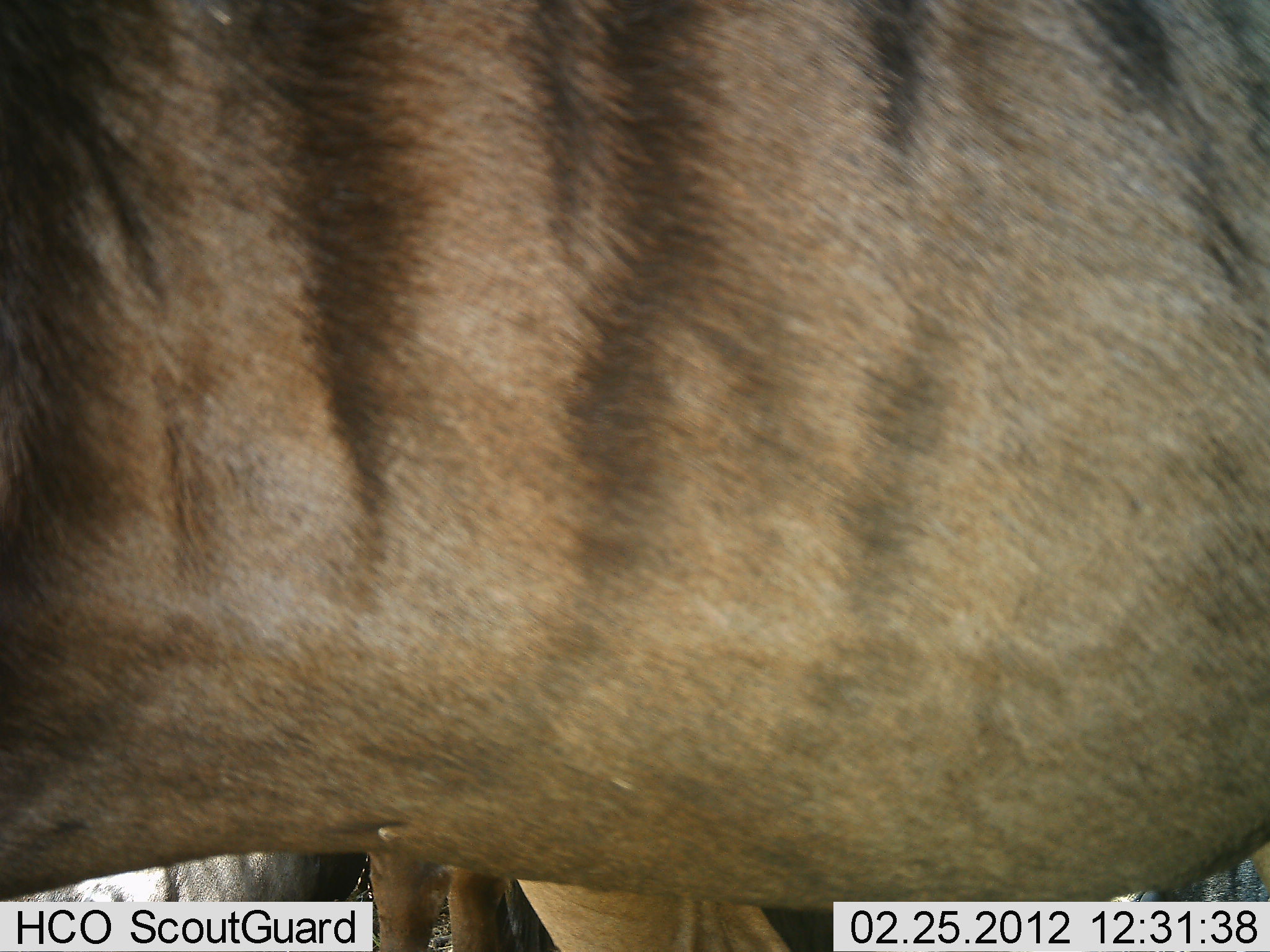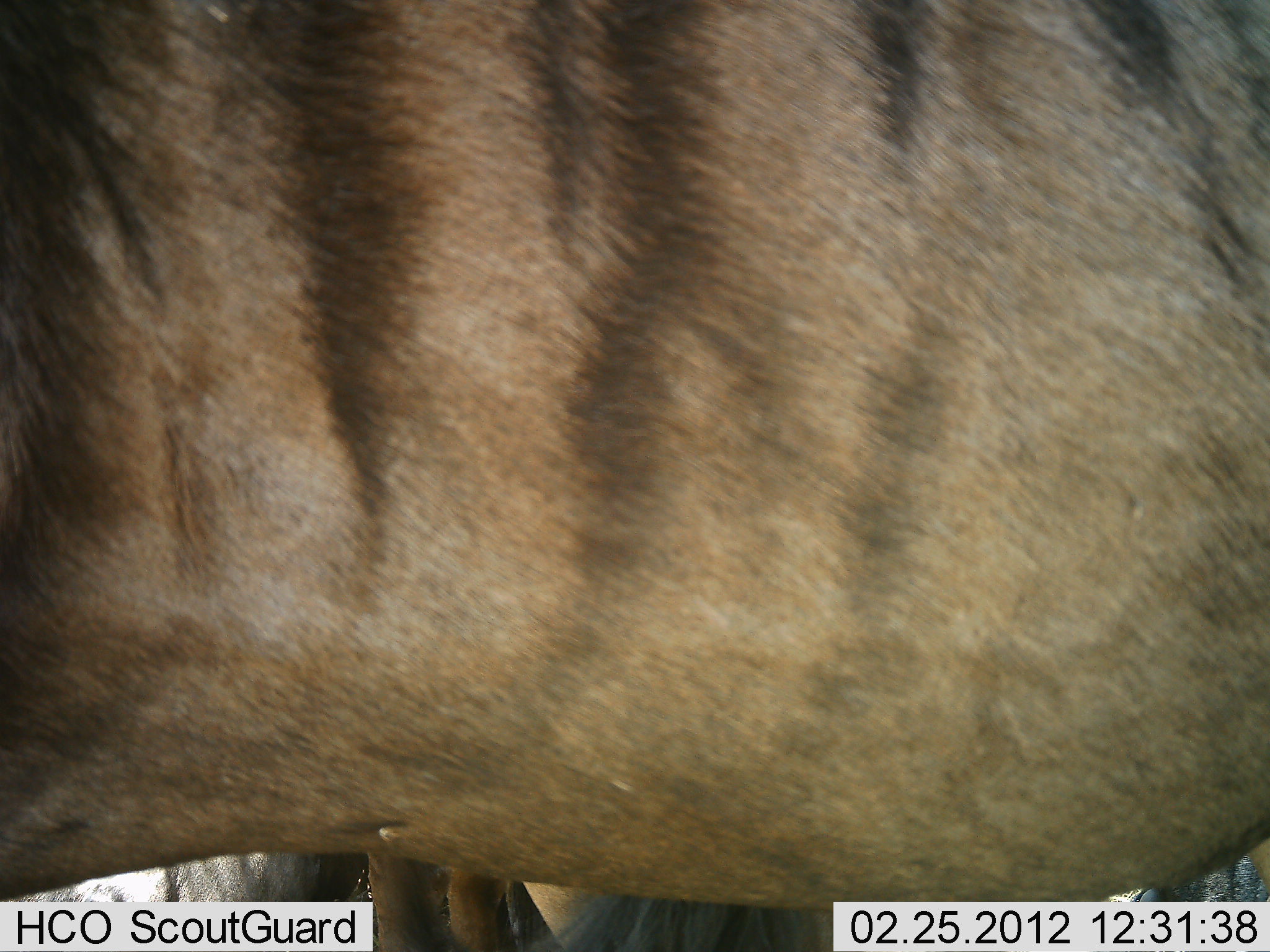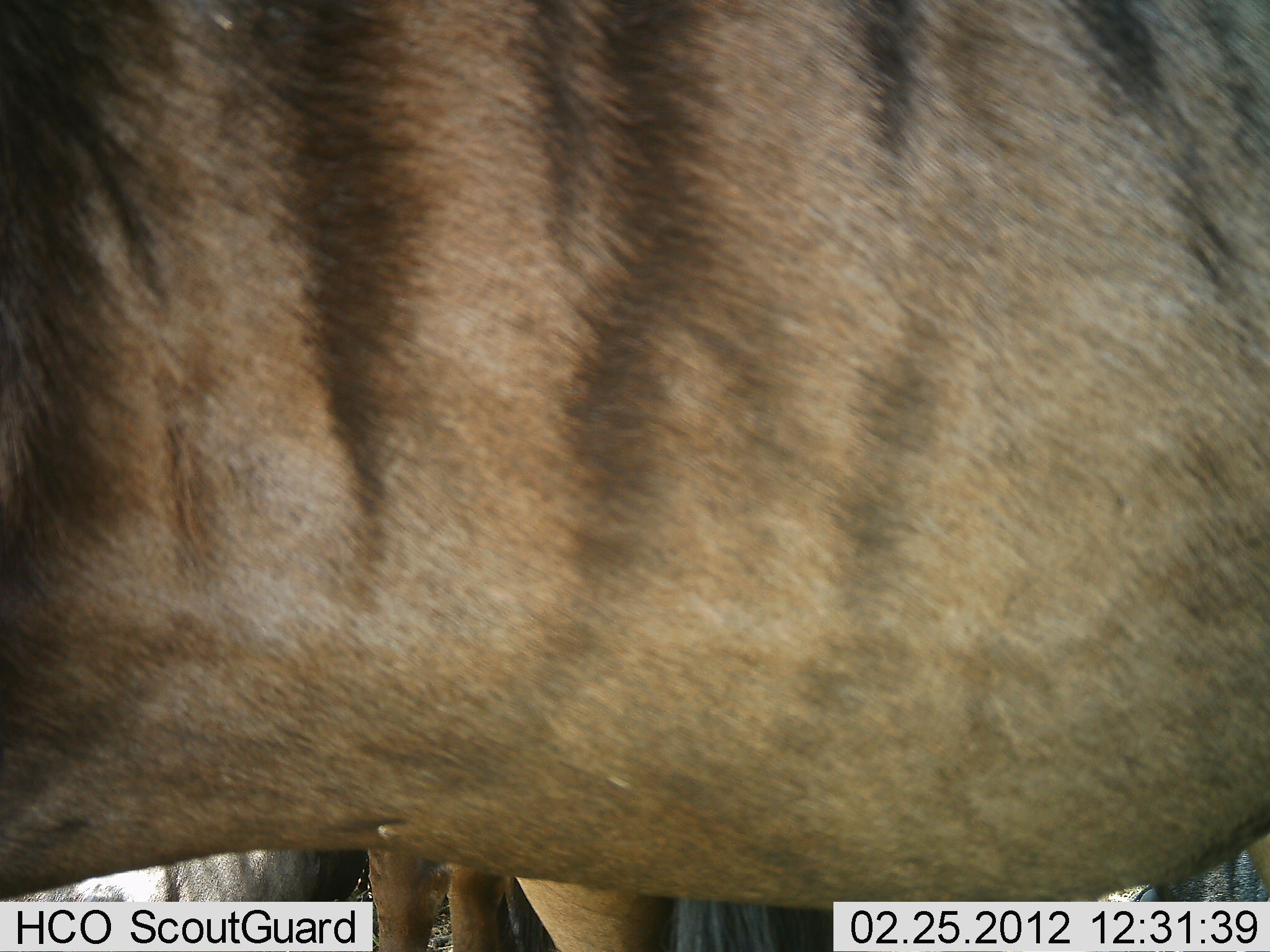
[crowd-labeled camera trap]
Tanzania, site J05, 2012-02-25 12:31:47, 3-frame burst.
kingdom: Animalia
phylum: Chordata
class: Mammalia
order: Artiodactyla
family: Bovidae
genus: Connochaetes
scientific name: Connochaetes taurinus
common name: blue wildebeest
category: wildebeest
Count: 2.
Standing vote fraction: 100%.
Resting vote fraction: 22%.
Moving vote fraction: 0%.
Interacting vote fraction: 0%.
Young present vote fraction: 0%.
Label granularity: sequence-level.